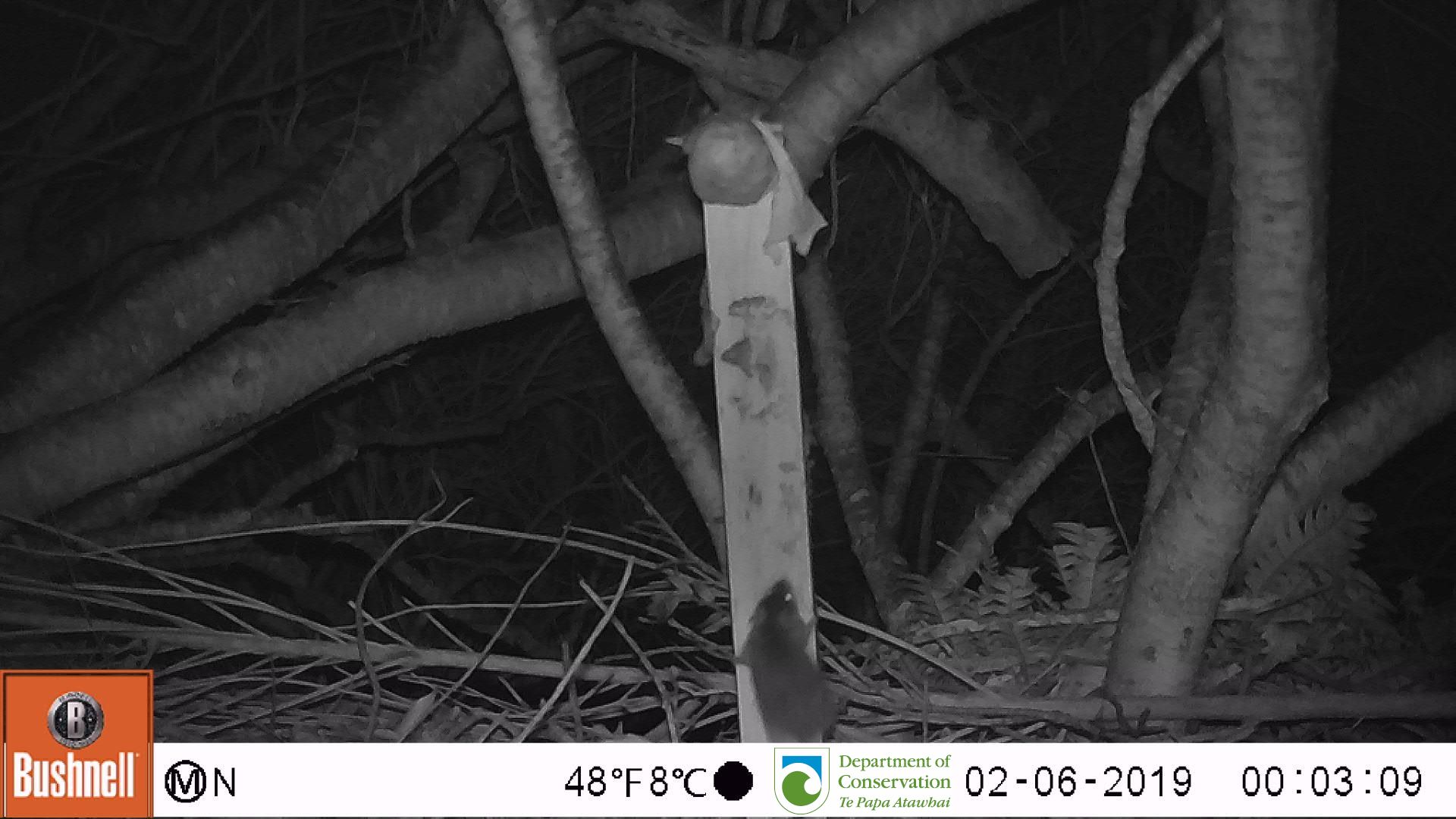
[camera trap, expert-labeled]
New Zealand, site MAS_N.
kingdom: Animalia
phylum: Chordata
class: Mammalia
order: Rodentia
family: Muridae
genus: Mus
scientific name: Mus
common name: mouse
Mouse (Mus).